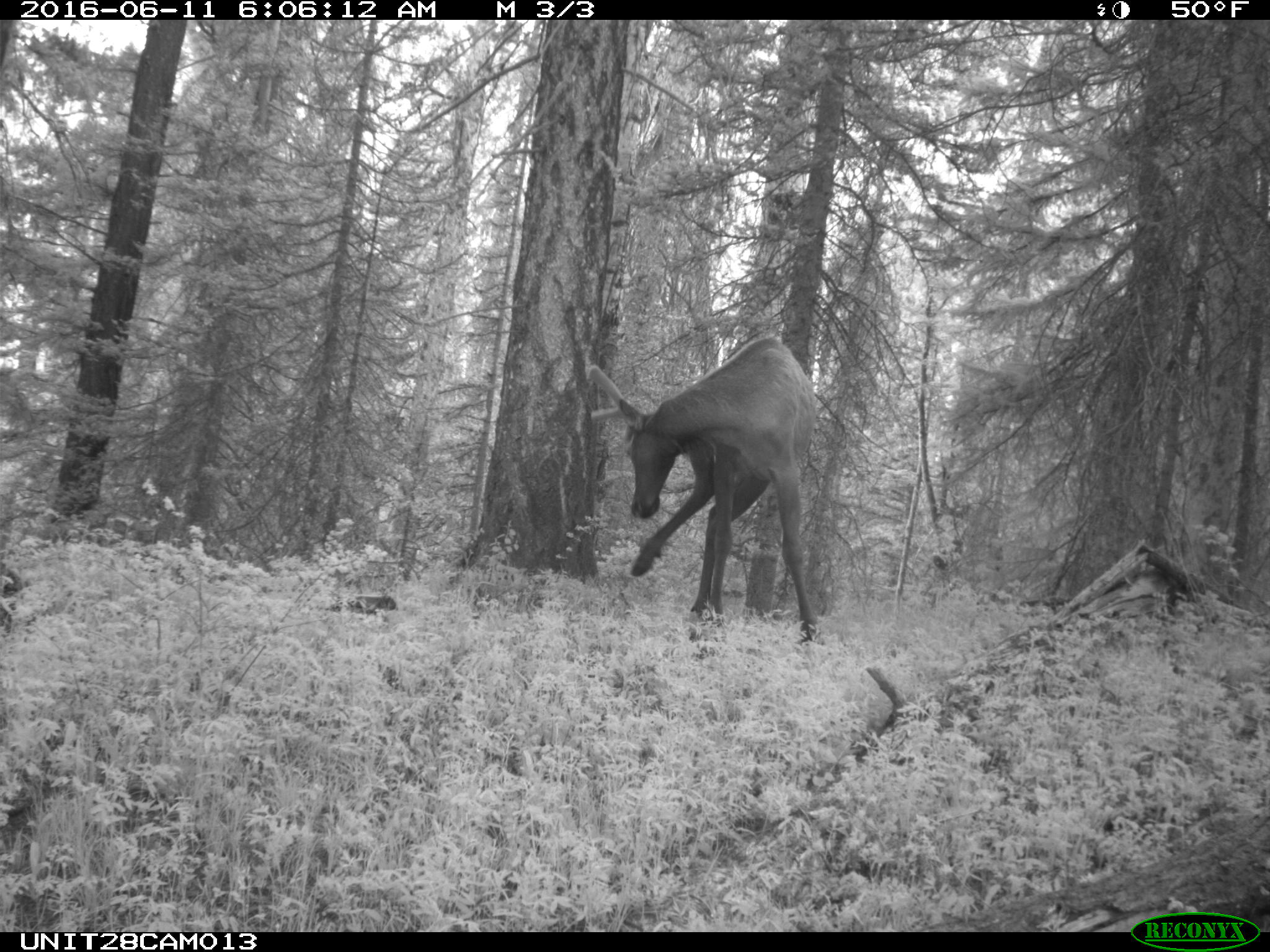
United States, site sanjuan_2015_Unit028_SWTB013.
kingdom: Animalia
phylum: Chordata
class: Mammalia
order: Artiodactyla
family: Cervidae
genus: Cervus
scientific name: Cervus elaphus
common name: red deer